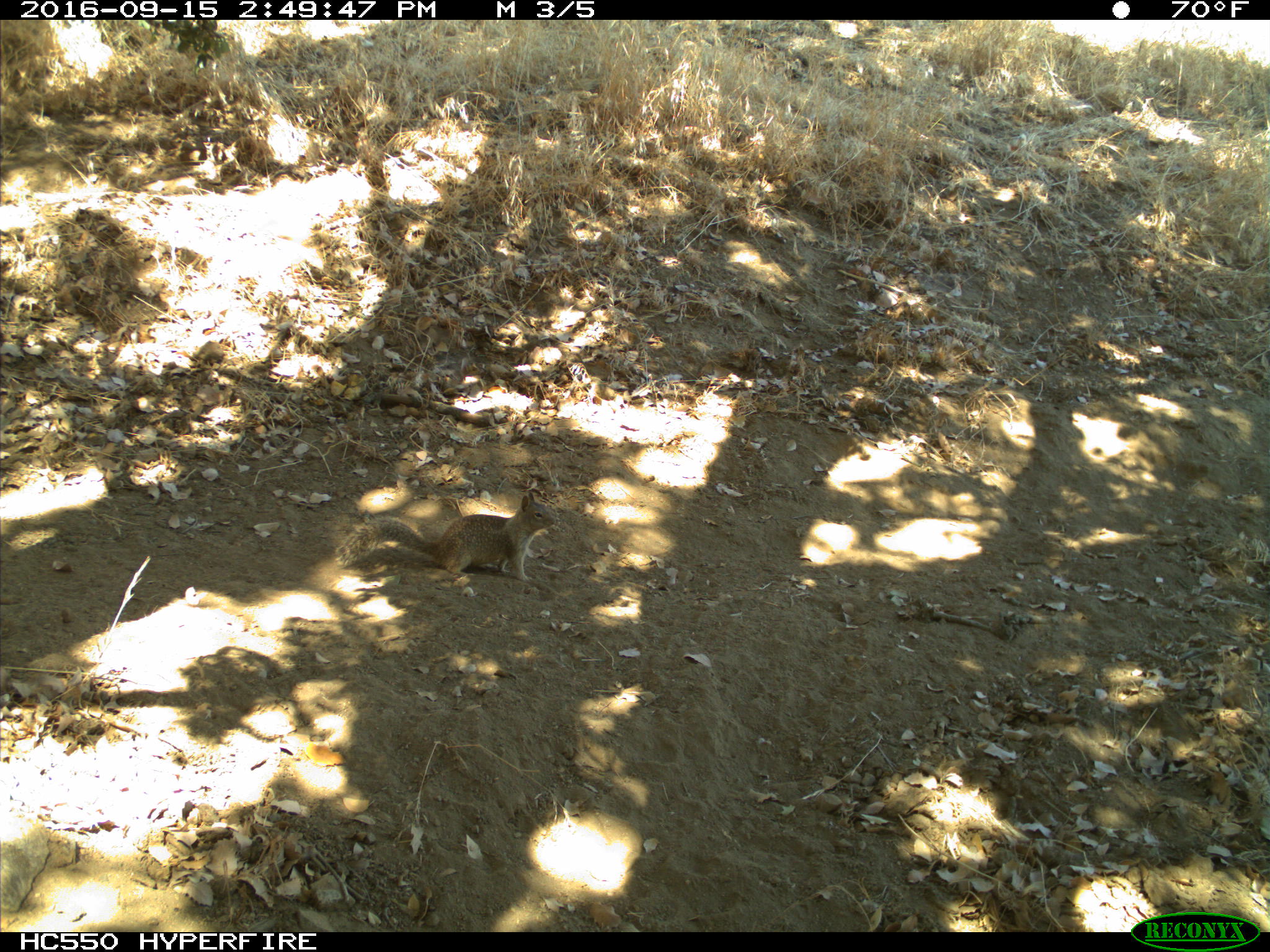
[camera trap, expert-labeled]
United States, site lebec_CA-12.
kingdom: Animalia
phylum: Chordata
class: Mammalia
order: Rodentia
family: Sciuridae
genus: Otospermophilus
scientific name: Otospermophilus beecheyi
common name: california ground squirrel